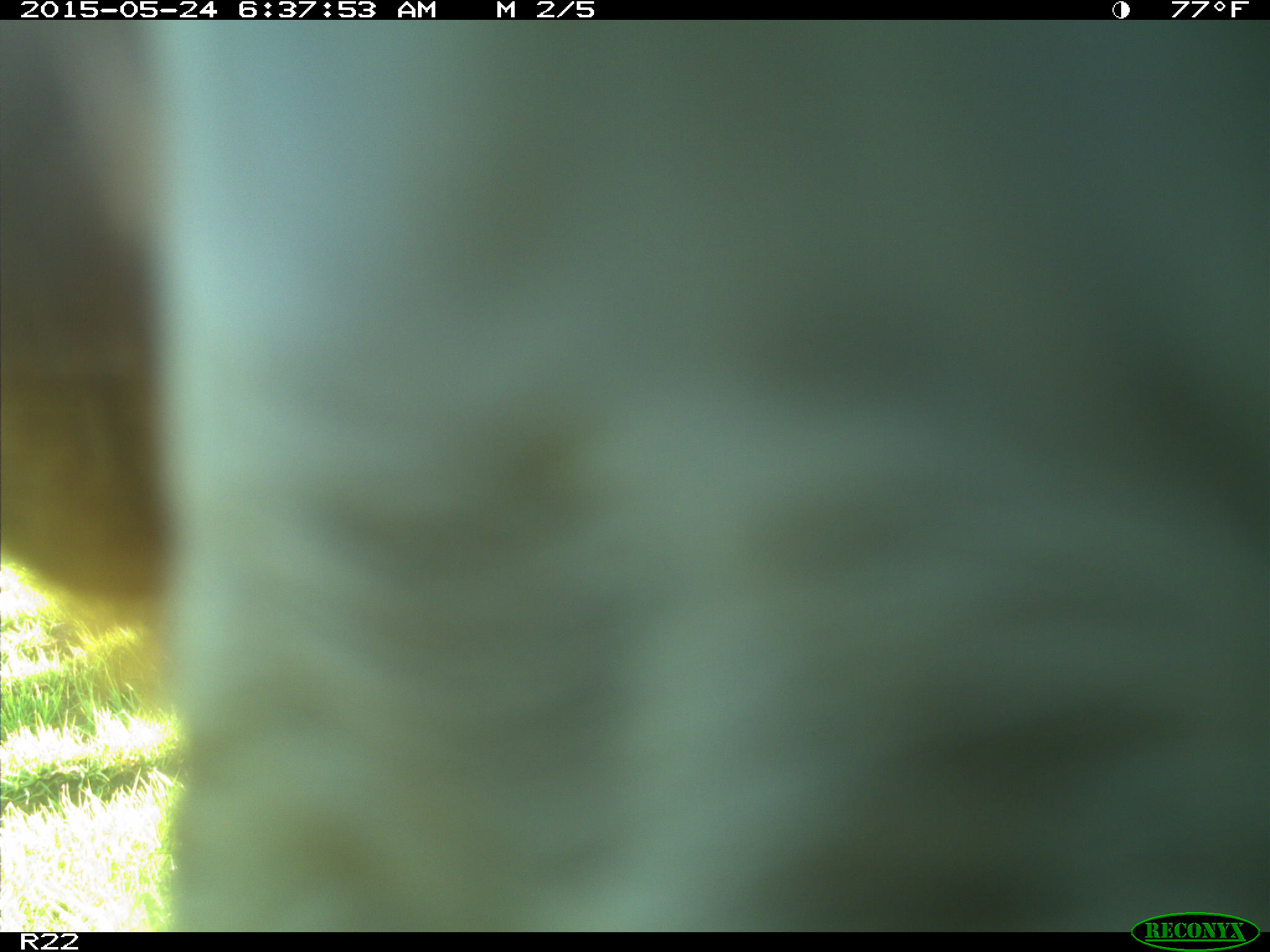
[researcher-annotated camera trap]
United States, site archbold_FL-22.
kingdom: Animalia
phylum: Chordata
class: Mammalia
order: Artiodactyla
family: Bovidae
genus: Bos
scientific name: Bos taurus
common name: domestic cow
Bos taurus (domestic cow).